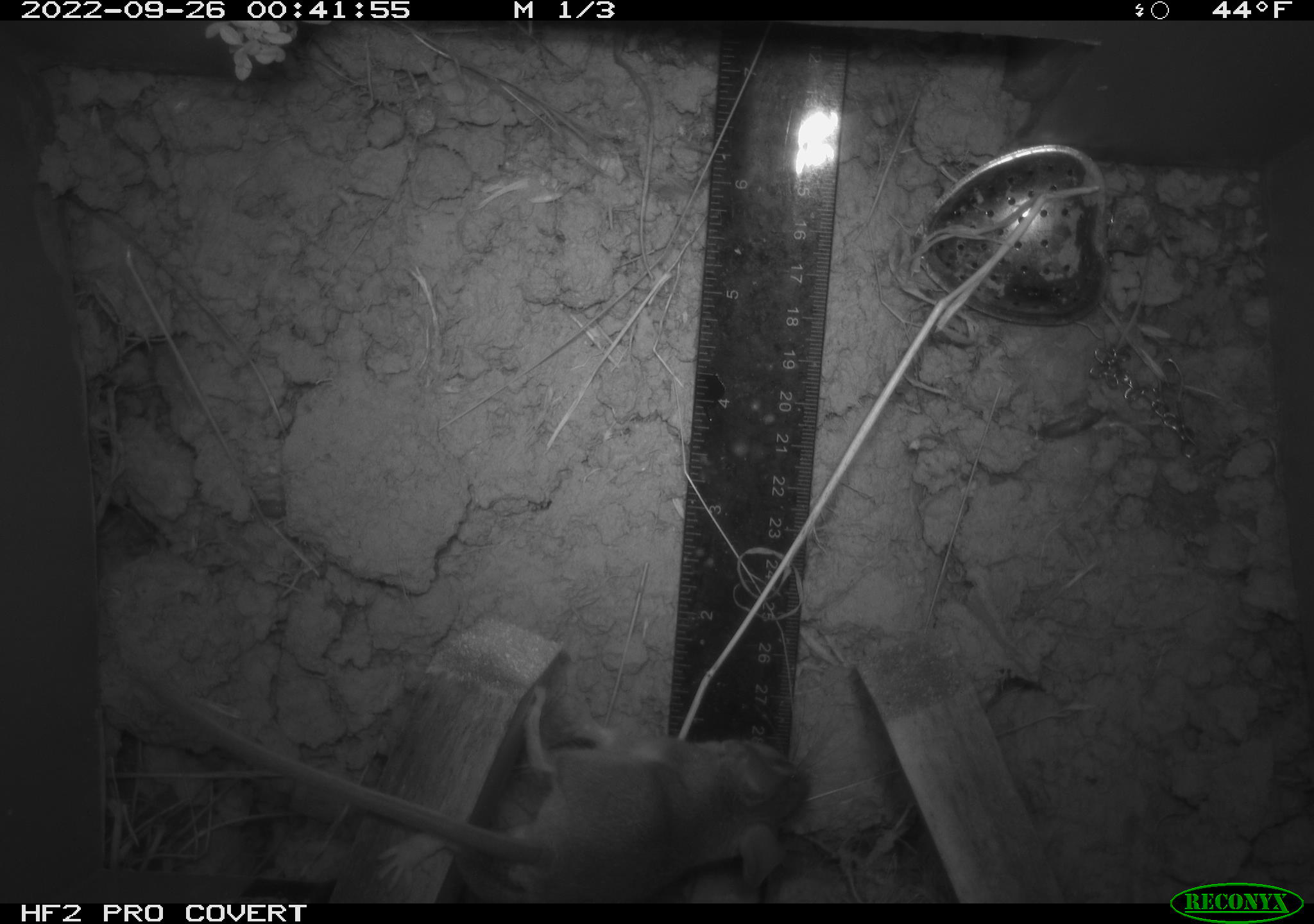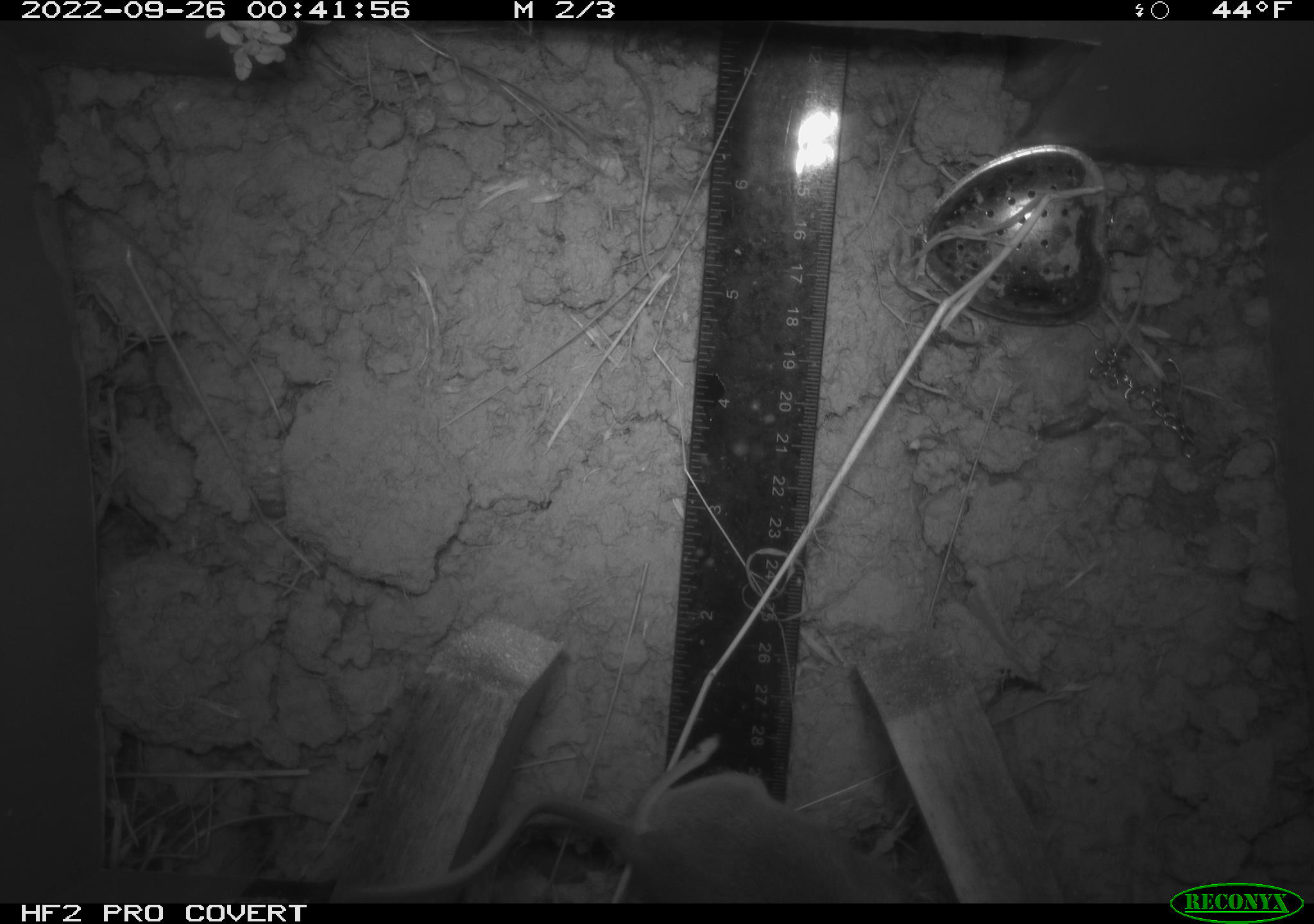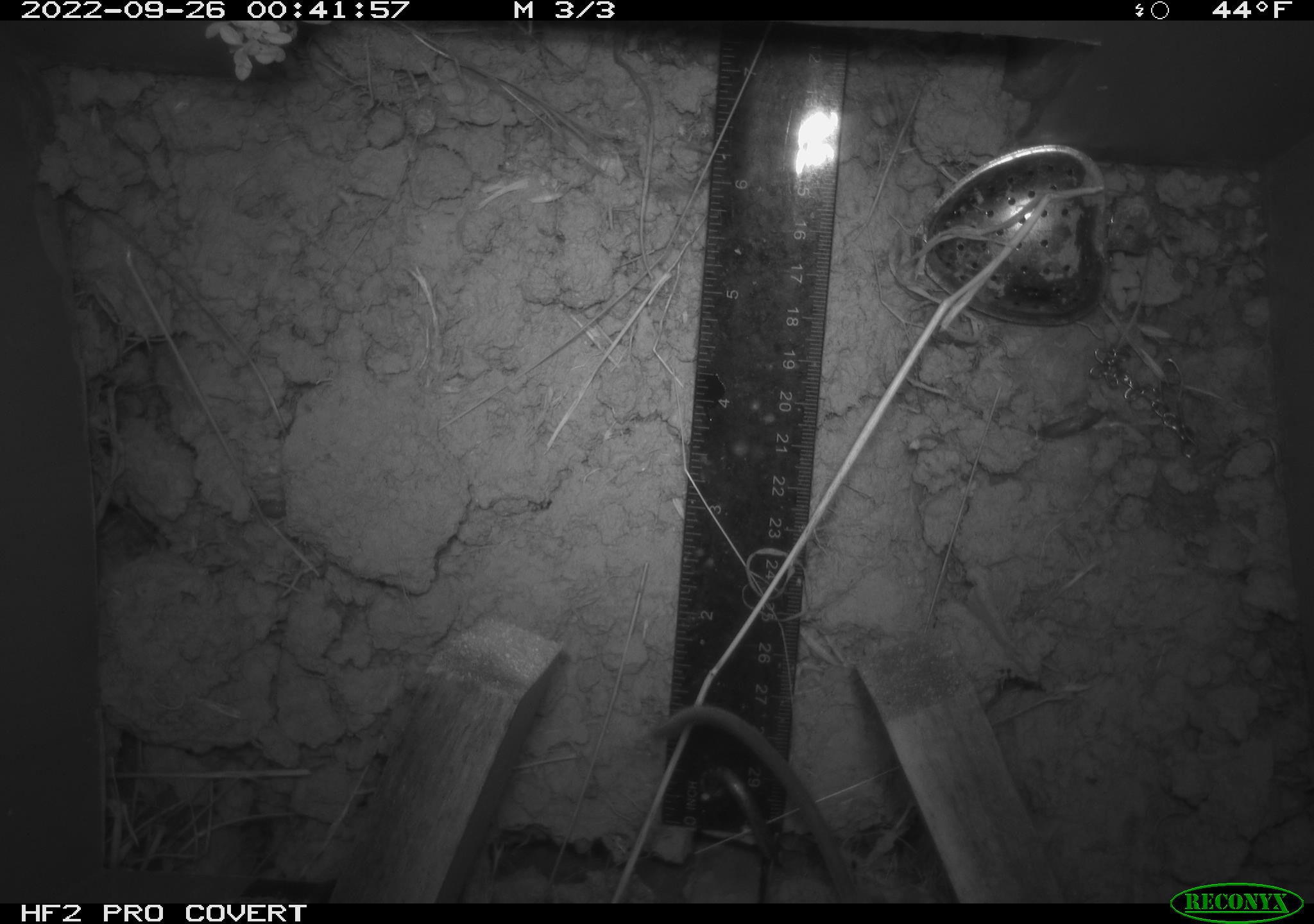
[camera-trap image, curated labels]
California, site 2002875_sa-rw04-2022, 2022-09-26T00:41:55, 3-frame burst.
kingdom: Animalia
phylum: Chordata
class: Mammalia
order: Rodentia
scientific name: Rodentia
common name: mouse species